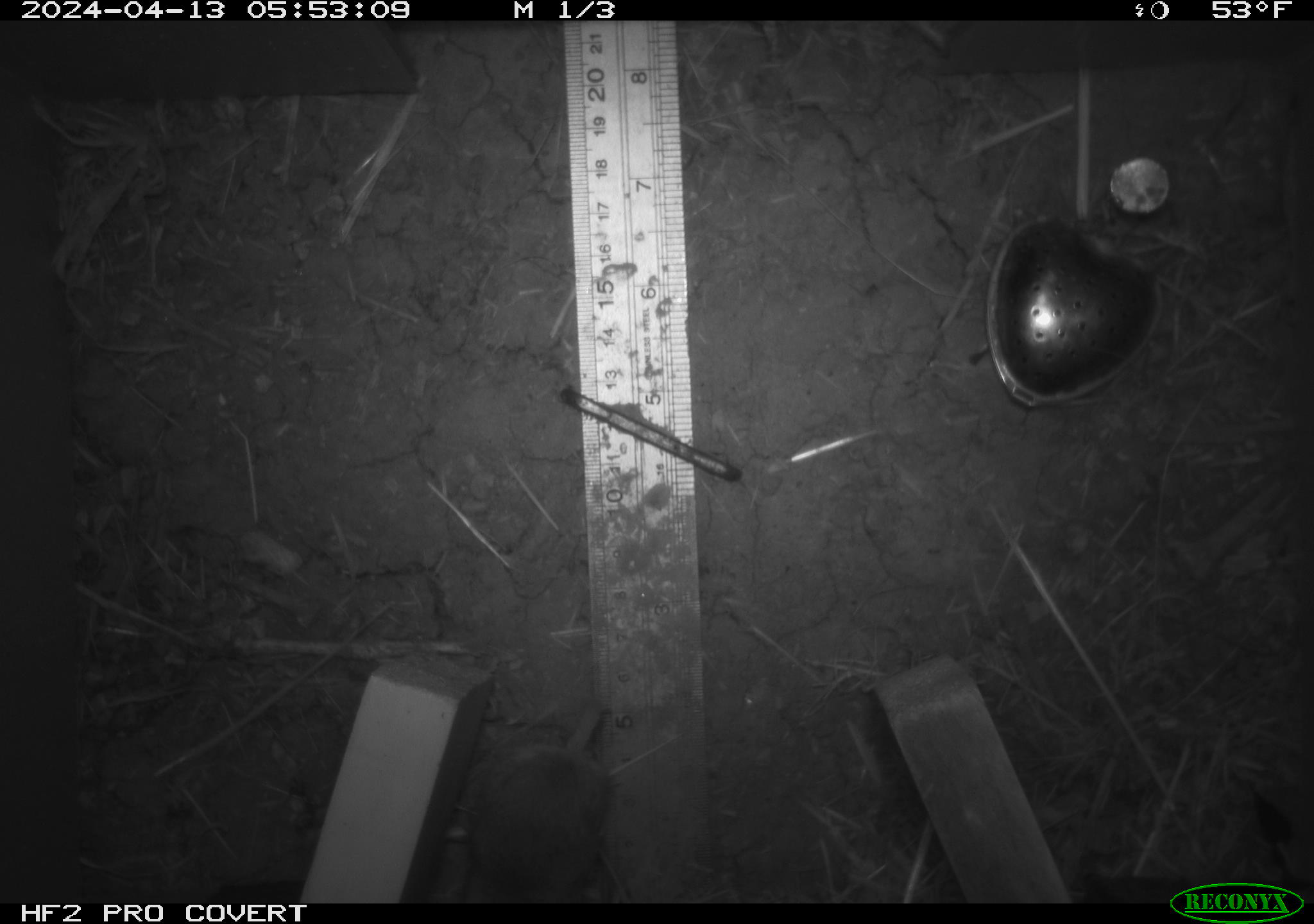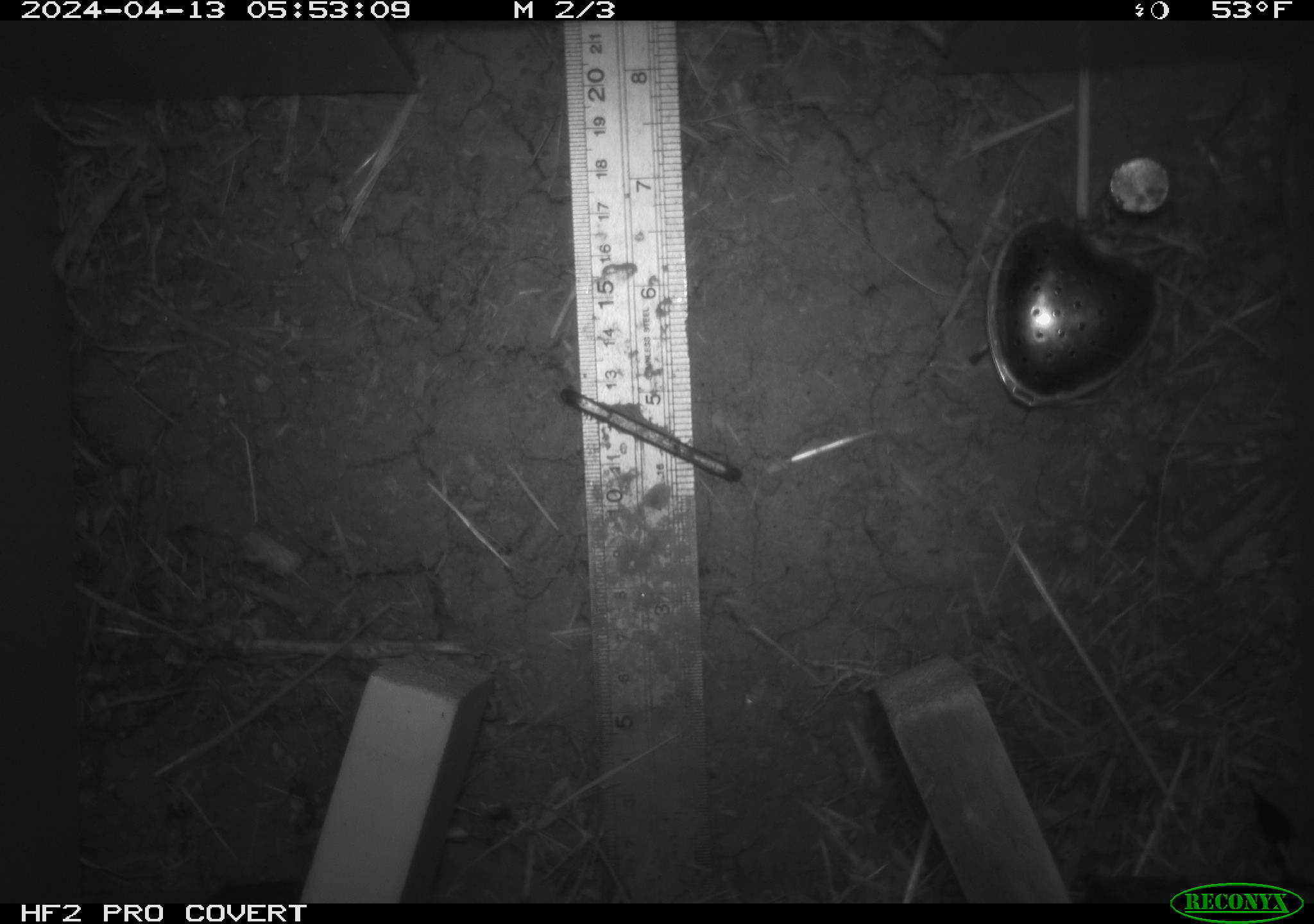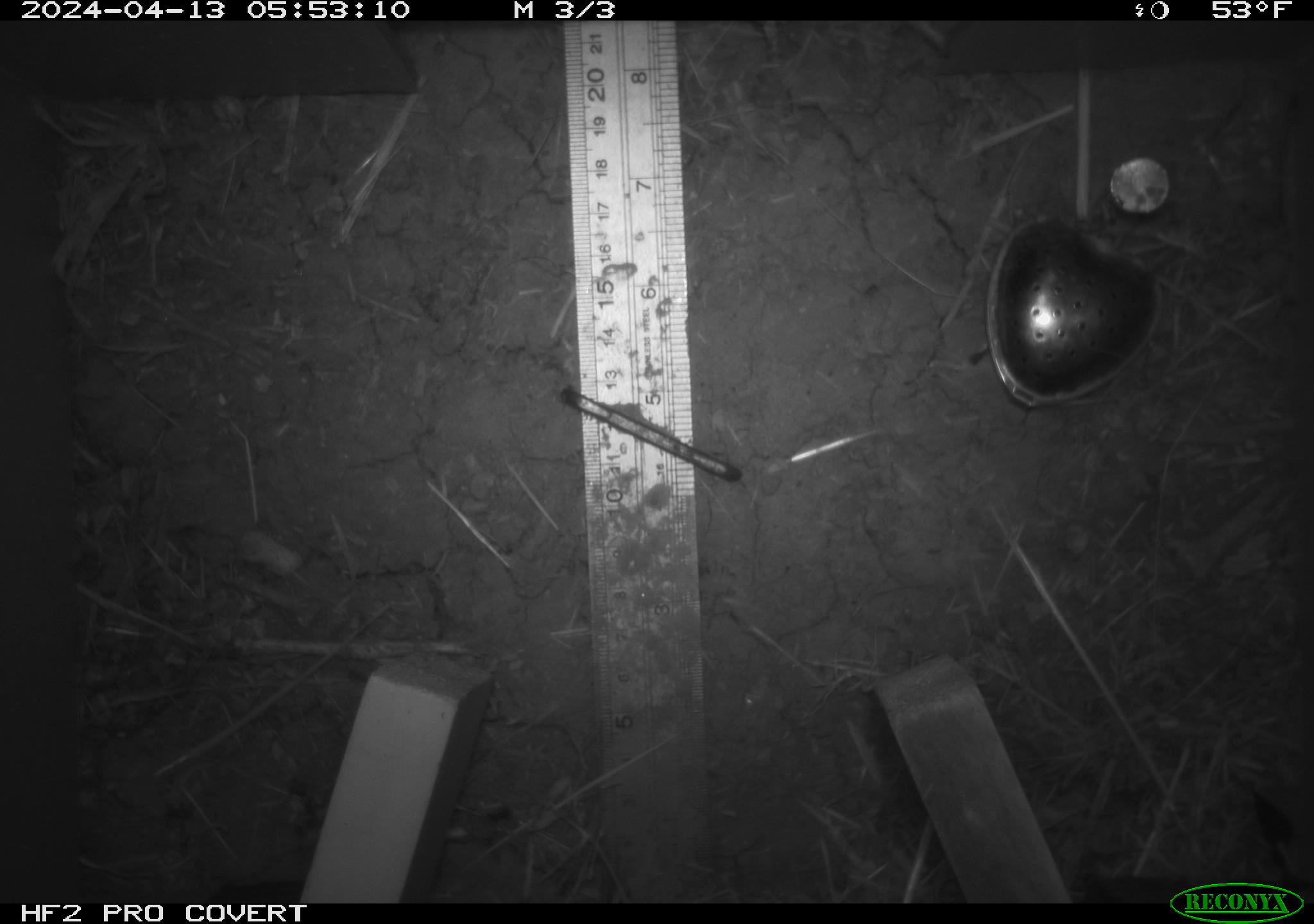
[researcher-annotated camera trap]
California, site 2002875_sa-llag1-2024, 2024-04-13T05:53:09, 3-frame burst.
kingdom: Animalia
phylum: Chordata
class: Mammalia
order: Rodentia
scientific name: Rodentia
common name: mouse species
Mouse species (Rodentia).